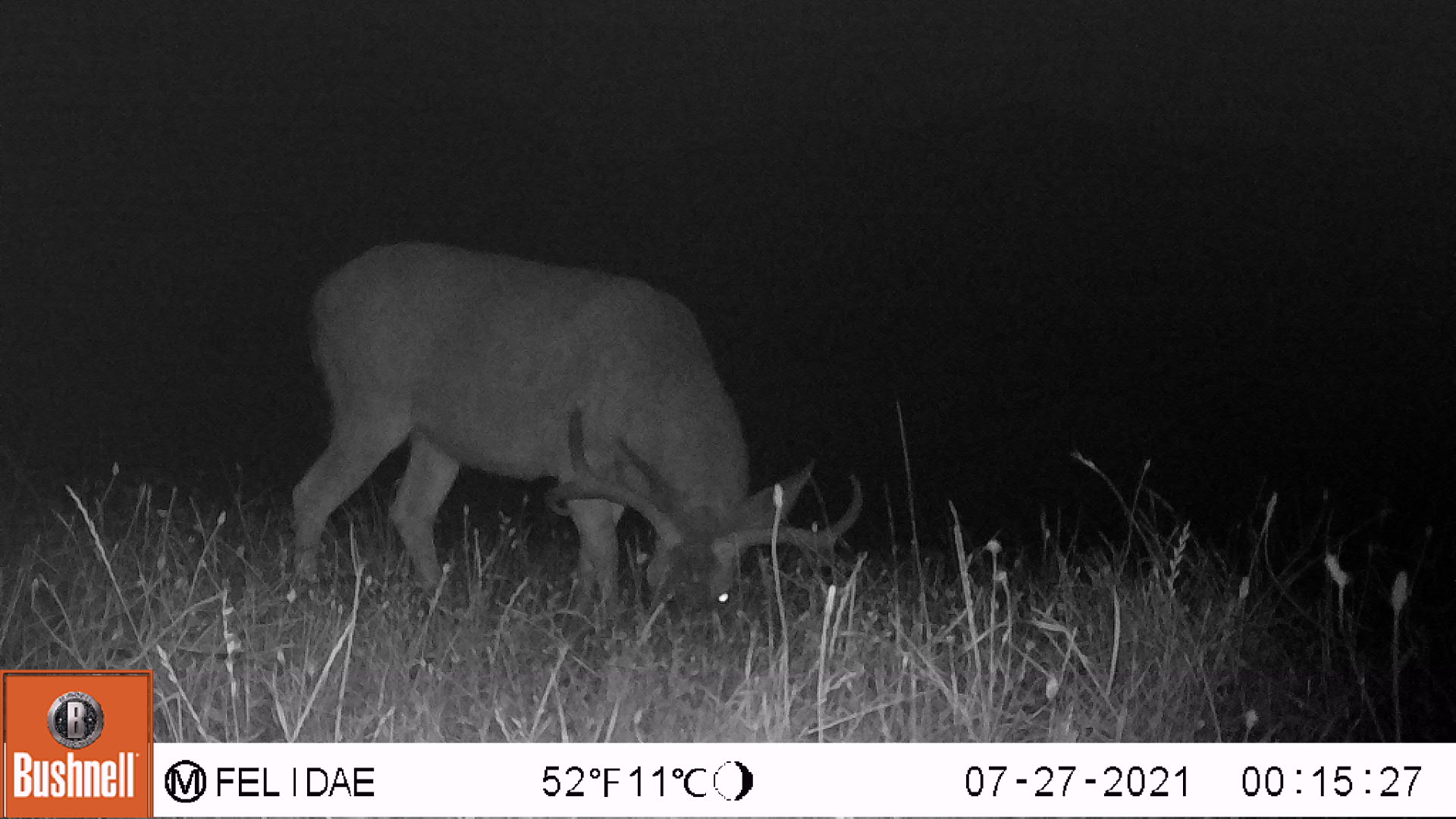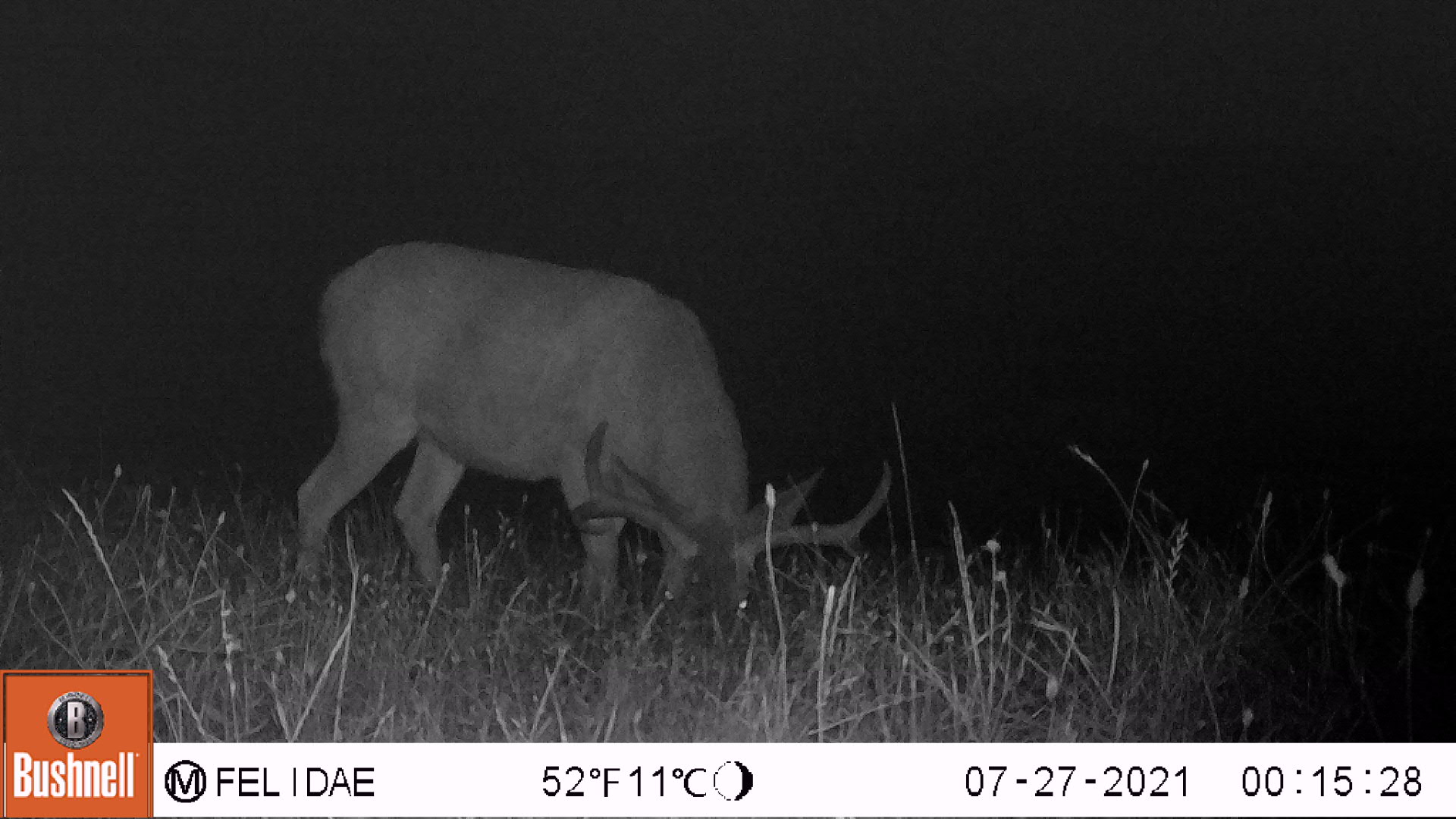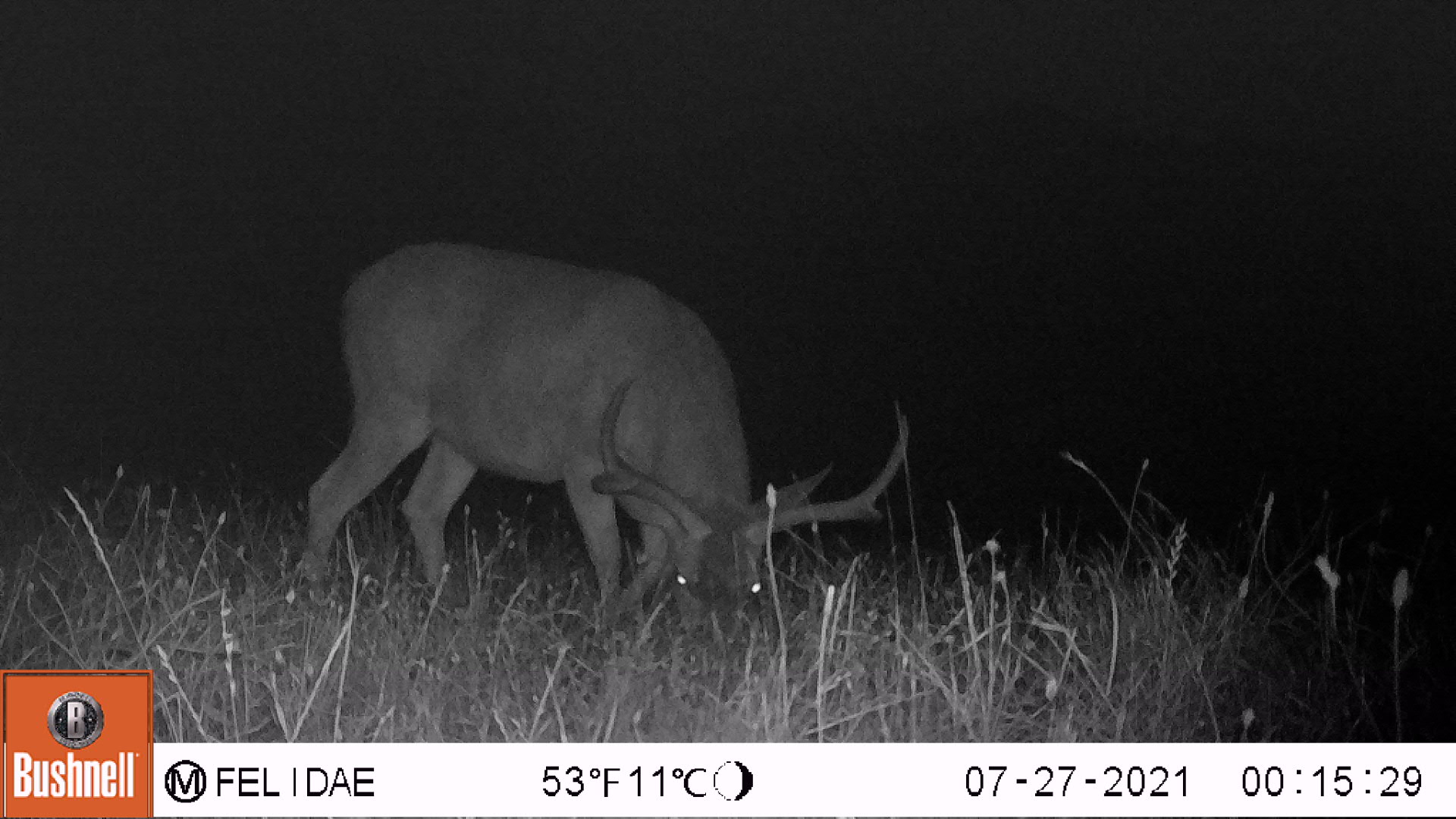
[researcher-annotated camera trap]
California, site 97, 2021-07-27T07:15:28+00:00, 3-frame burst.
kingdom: Animalia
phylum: Chordata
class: Mammalia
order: Artiodactyla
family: Cervidae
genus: Odocoileus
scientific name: Odocoileus hemionus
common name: mule deer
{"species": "mule deer (Odocoileus hemionus)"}